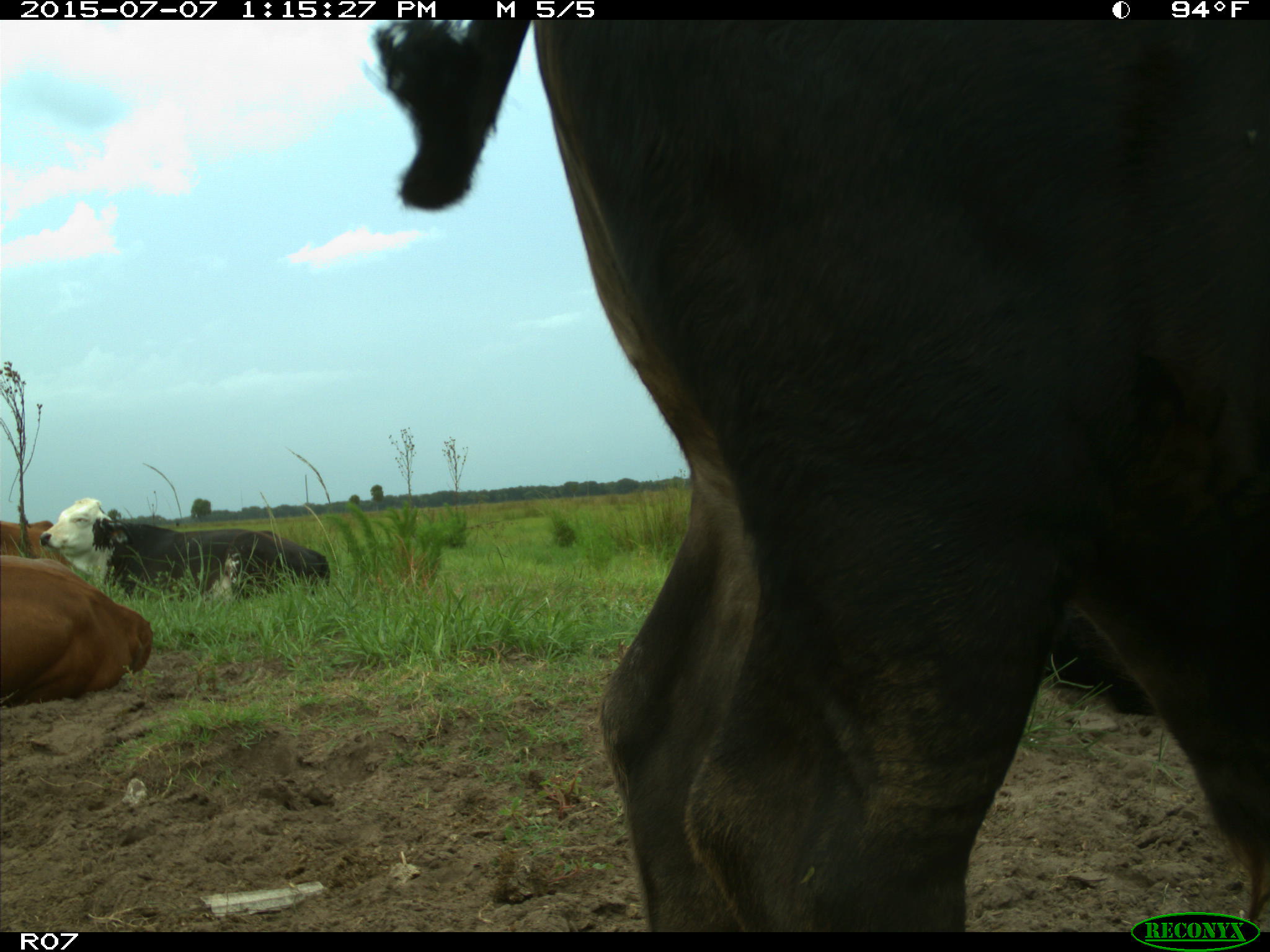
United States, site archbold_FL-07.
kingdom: Animalia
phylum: Chordata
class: Mammalia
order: Artiodactyla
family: Bovidae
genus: Bos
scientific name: Bos taurus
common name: domestic cow